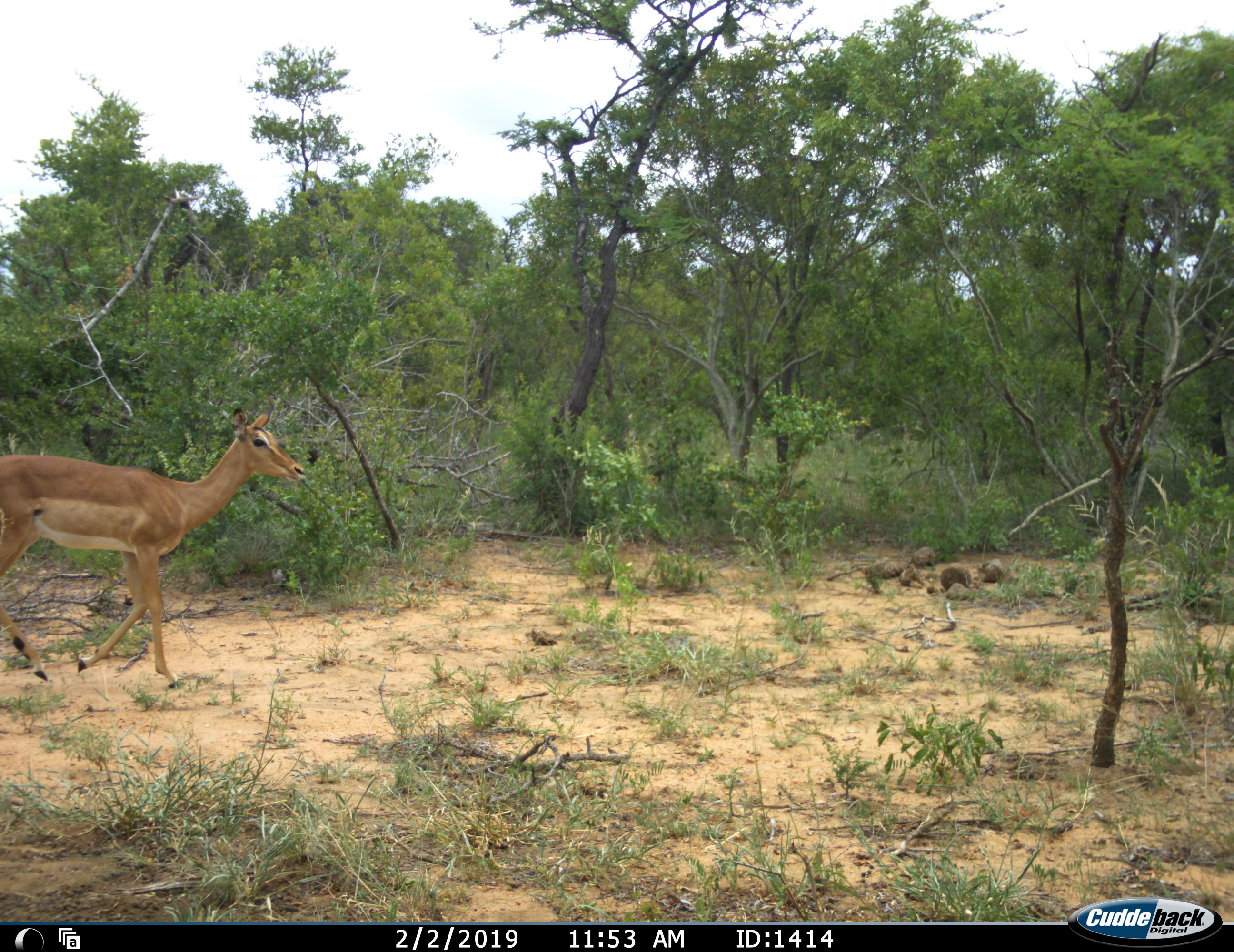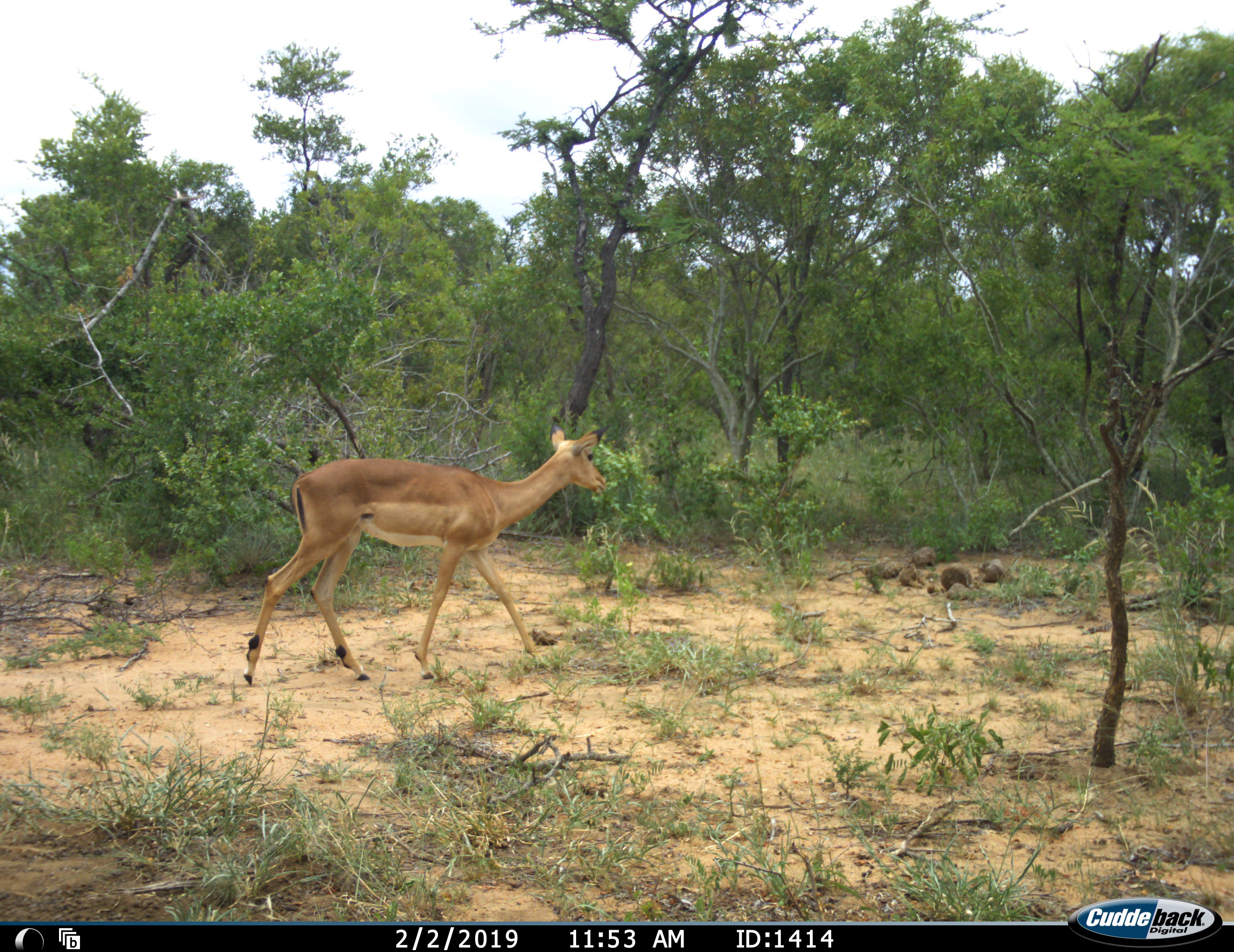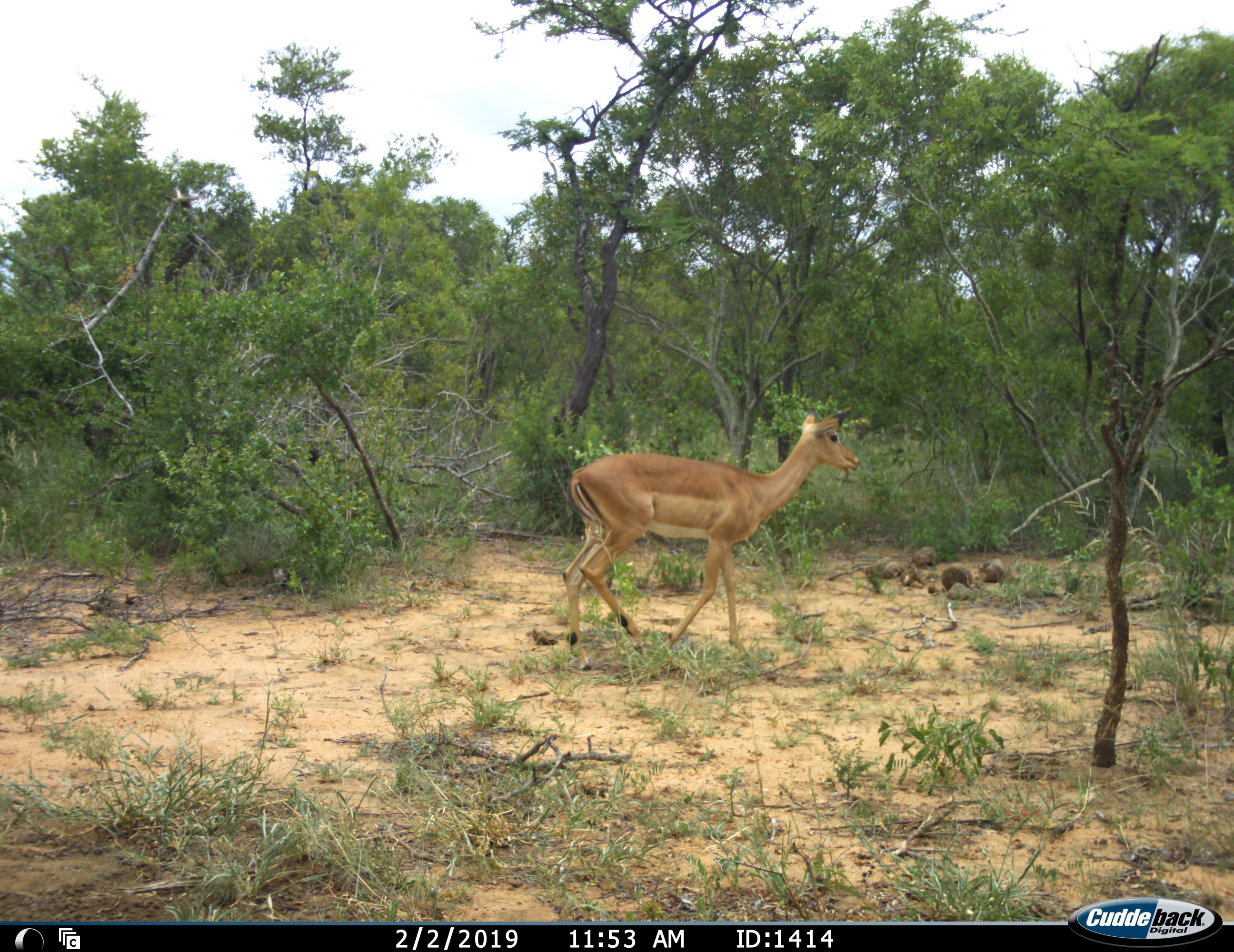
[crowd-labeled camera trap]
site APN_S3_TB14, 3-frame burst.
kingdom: Animalia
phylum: Chordata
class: Mammalia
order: Artiodactyla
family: Bovidae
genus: Aepyceros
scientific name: Aepyceros melampus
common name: impala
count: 1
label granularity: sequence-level